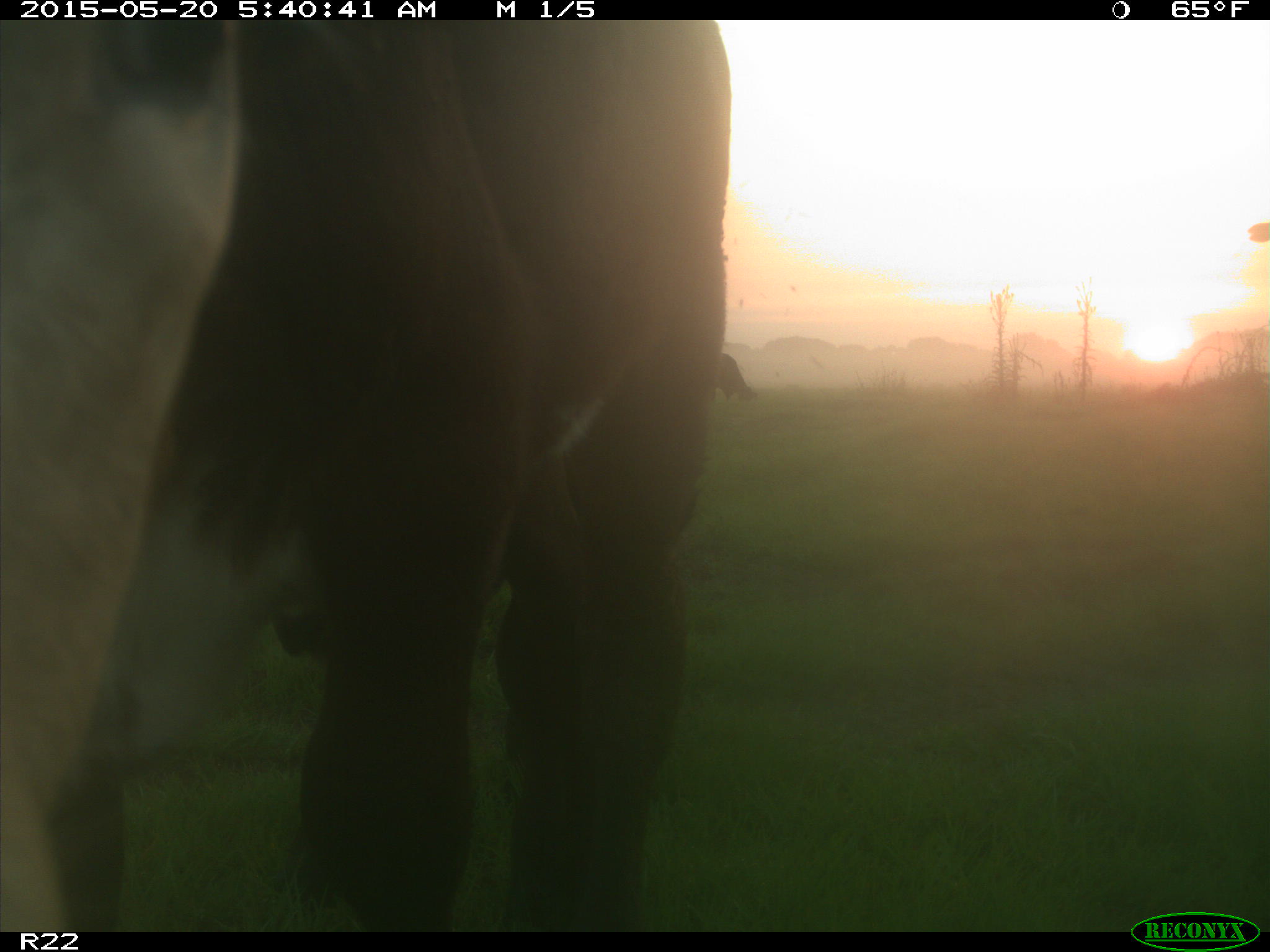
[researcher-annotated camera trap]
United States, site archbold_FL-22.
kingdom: Animalia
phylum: Chordata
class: Mammalia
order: Artiodactyla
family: Bovidae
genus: Bos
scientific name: Bos taurus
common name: domestic cow